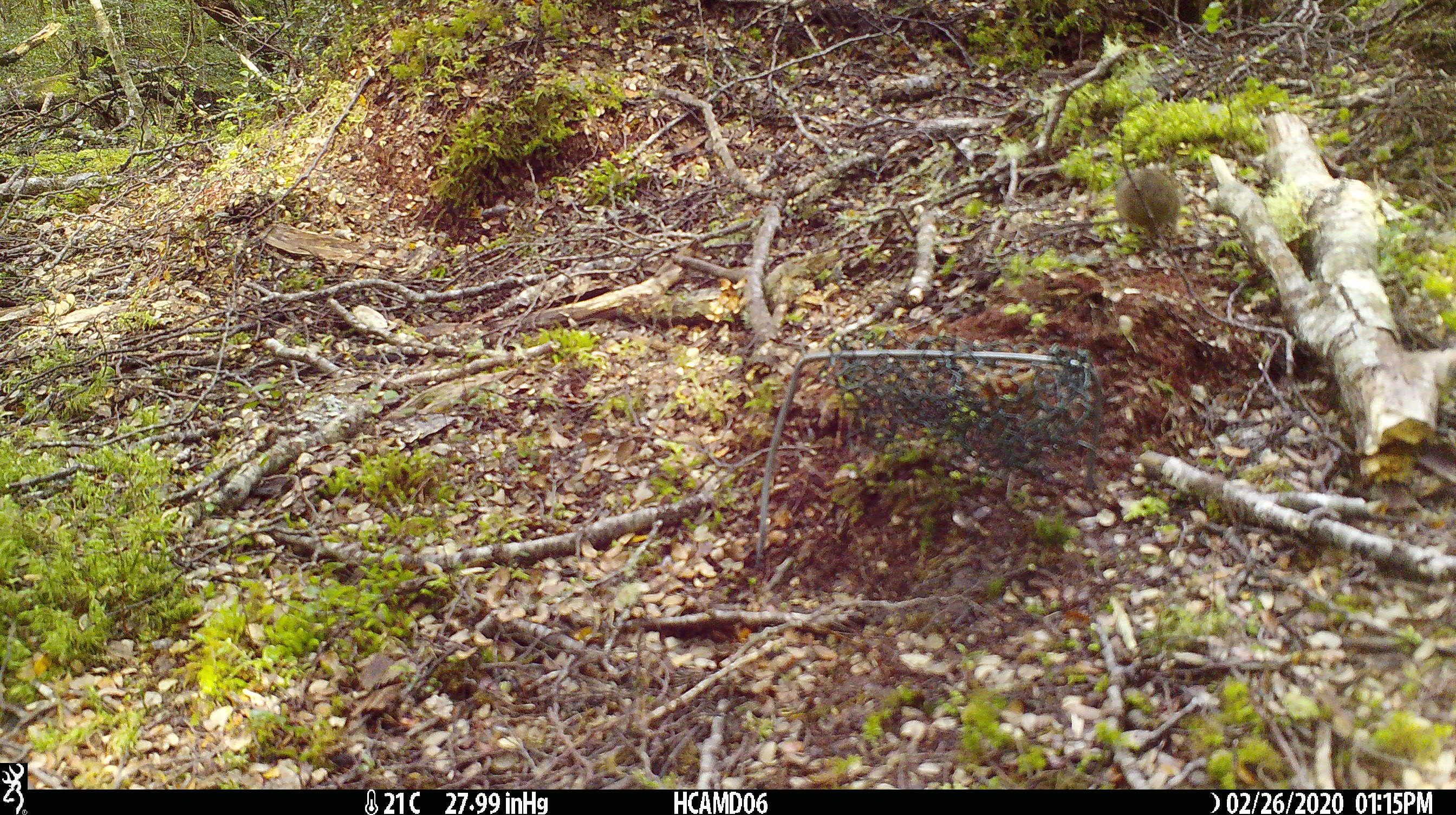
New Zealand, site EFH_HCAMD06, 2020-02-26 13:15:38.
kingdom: Animalia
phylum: Chordata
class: Mammalia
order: Rodentia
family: Muridae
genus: Mus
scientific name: Mus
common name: mouse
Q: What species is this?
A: Mouse (Mus).